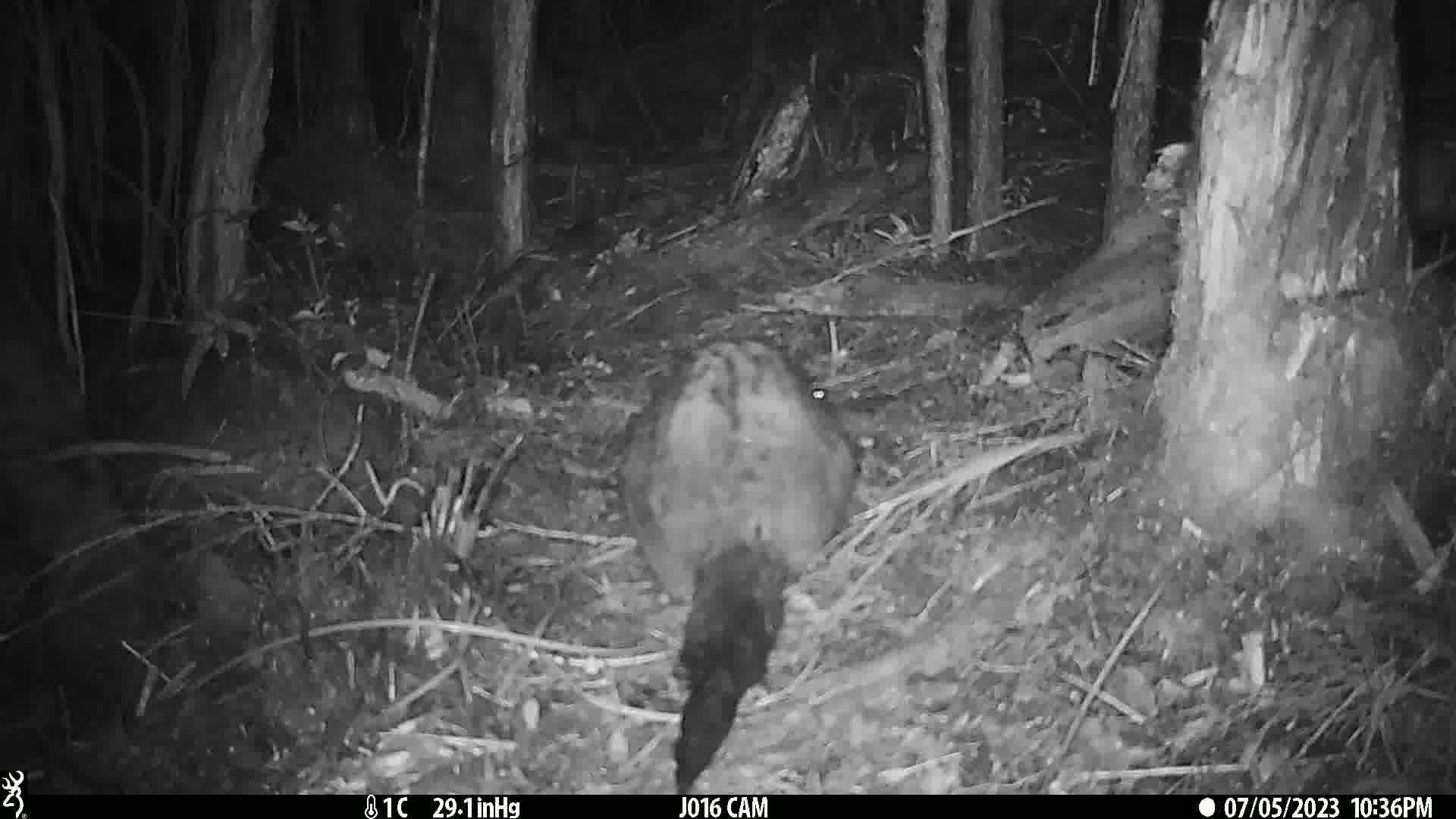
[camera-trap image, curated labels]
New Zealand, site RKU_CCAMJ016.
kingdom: Animalia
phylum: Chordata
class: Mammalia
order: Diprotodontia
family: Phalangeridae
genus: Trichosurus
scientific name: Trichosurus vulpecula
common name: common brushtail possum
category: possum